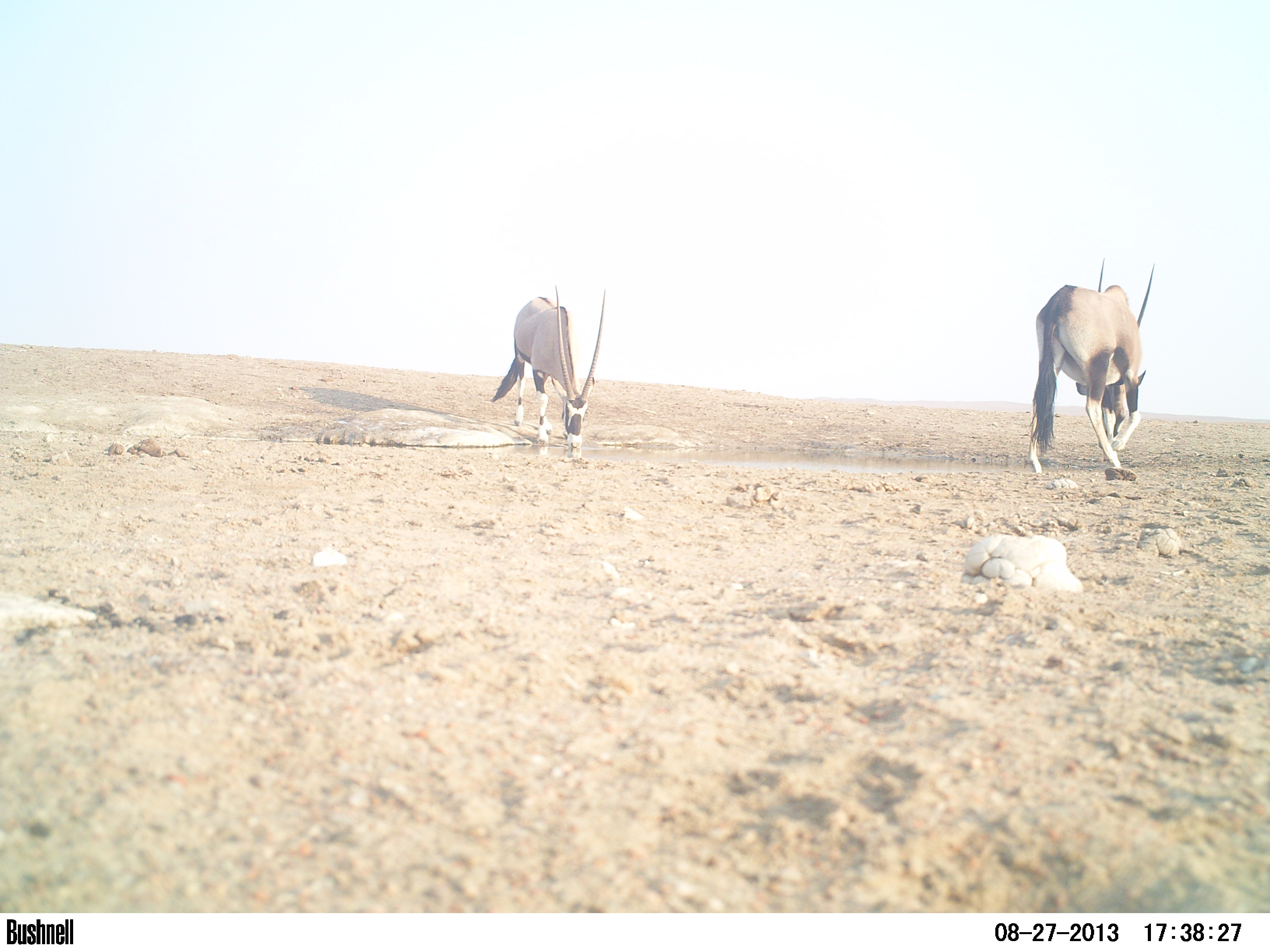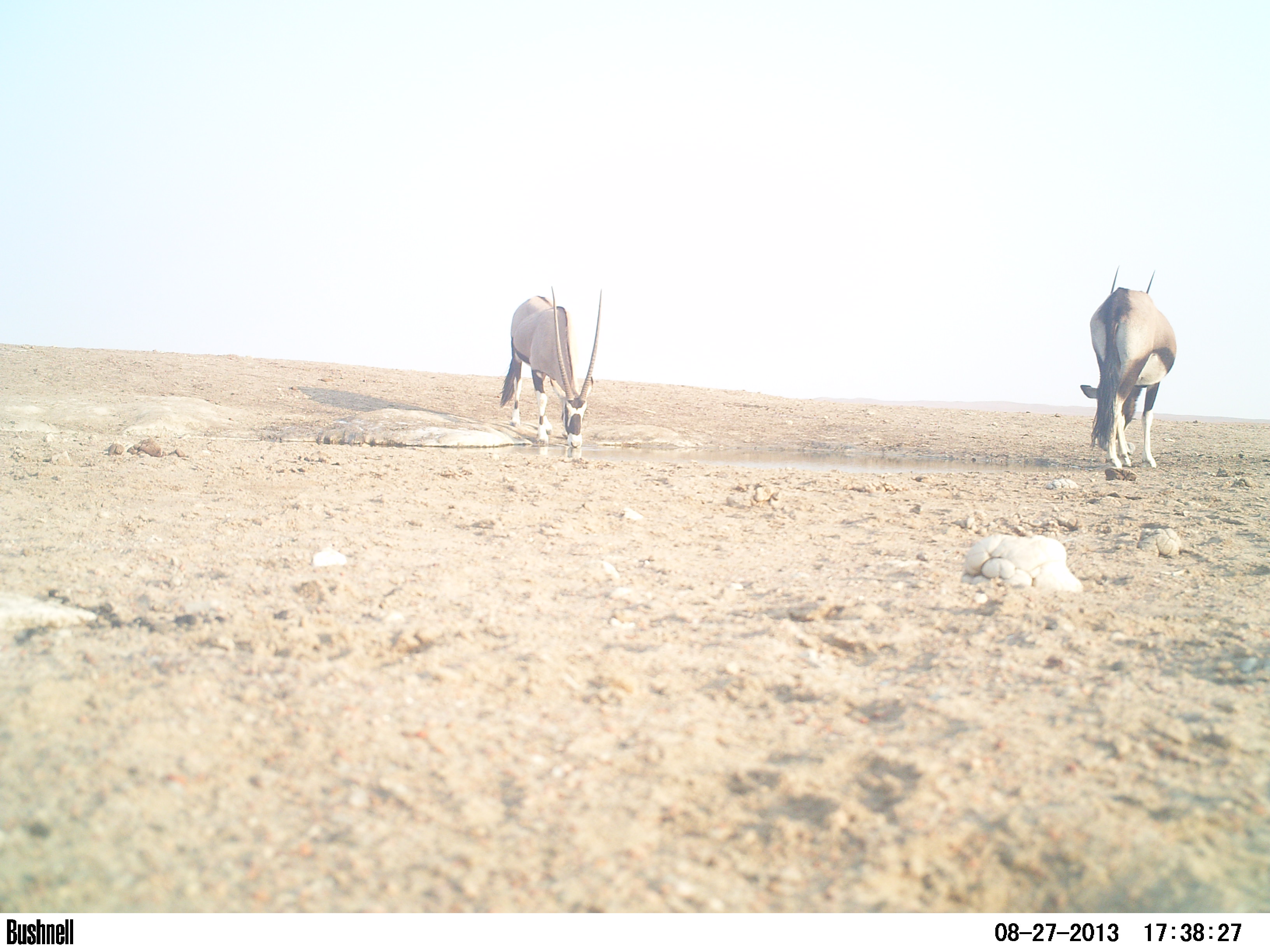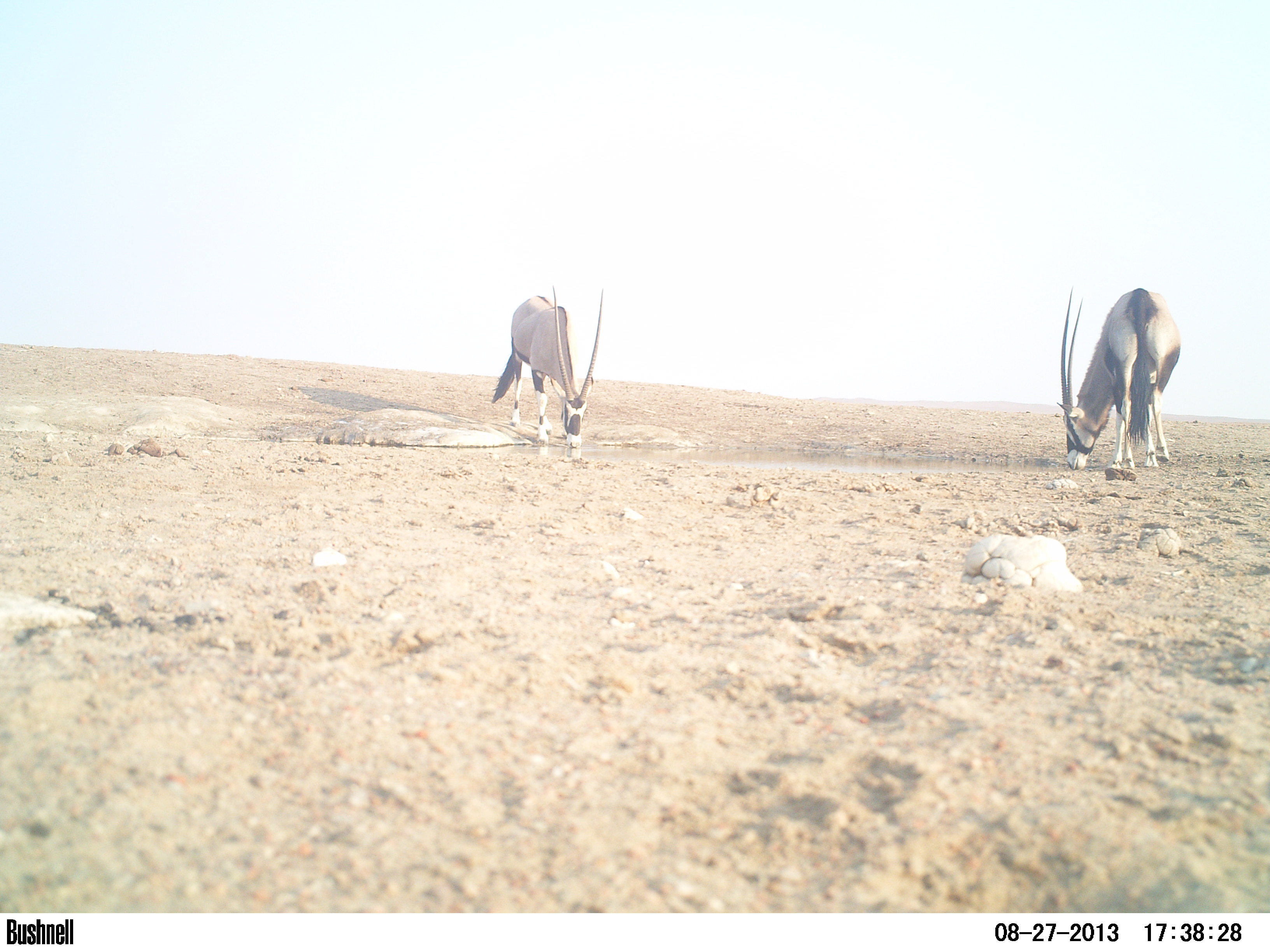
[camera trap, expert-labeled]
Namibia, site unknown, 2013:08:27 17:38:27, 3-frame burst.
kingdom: Animalia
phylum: Chordata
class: Mammalia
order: Artiodactyla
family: Bovidae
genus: Oryx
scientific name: Oryx gazella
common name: gemsbok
Oryx gazella (gemsbok).